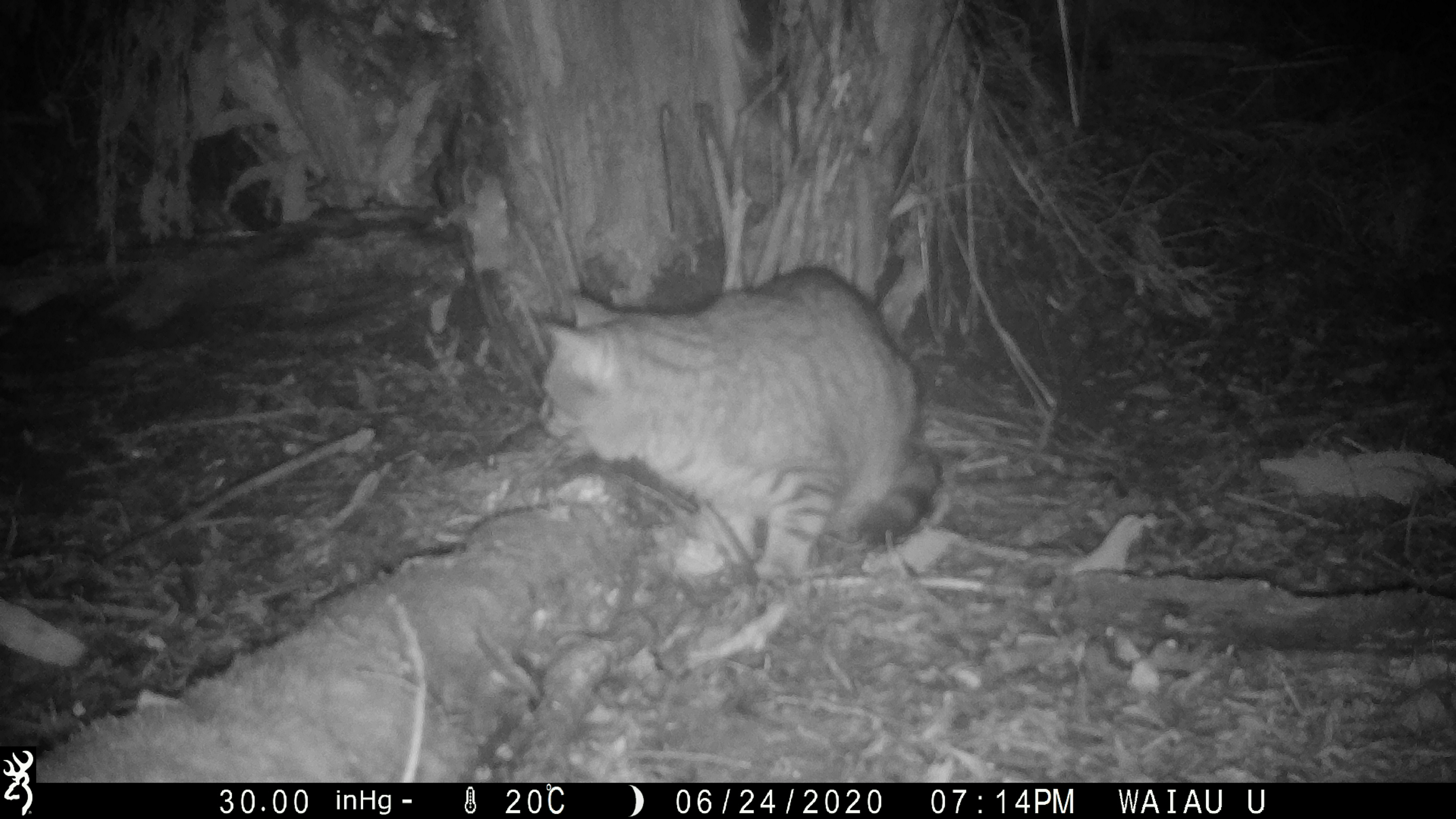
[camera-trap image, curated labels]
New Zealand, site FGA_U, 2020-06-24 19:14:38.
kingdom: Animalia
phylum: Chordata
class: Mammalia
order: Carnivora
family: Felidae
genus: Felis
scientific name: Felis catus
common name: domestic cat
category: cat